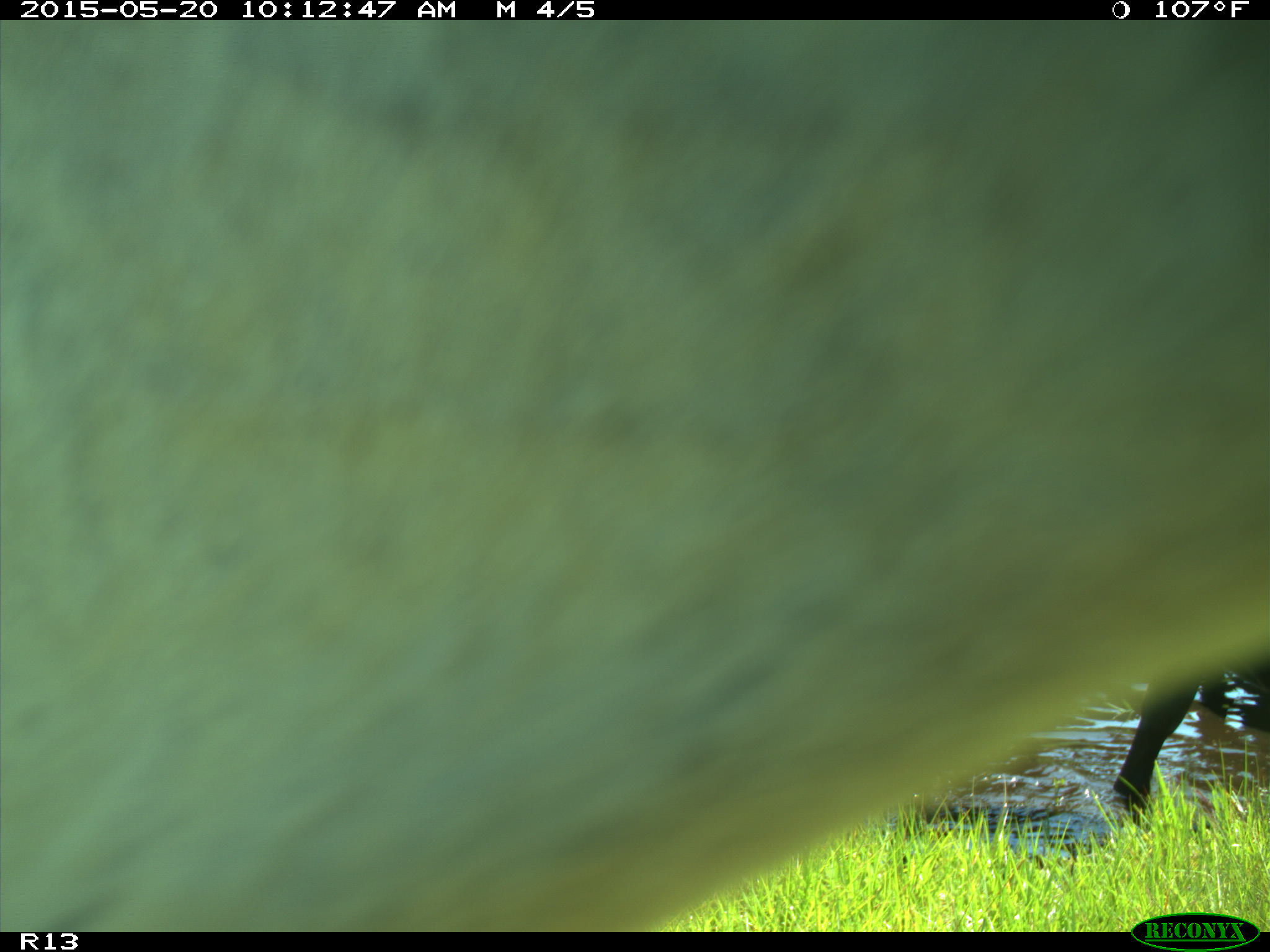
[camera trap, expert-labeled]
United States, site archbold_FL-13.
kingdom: Animalia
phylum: Chordata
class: Mammalia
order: Artiodactyla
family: Bovidae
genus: Bos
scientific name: Bos taurus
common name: domestic cow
Bos taurus (domestic cow).